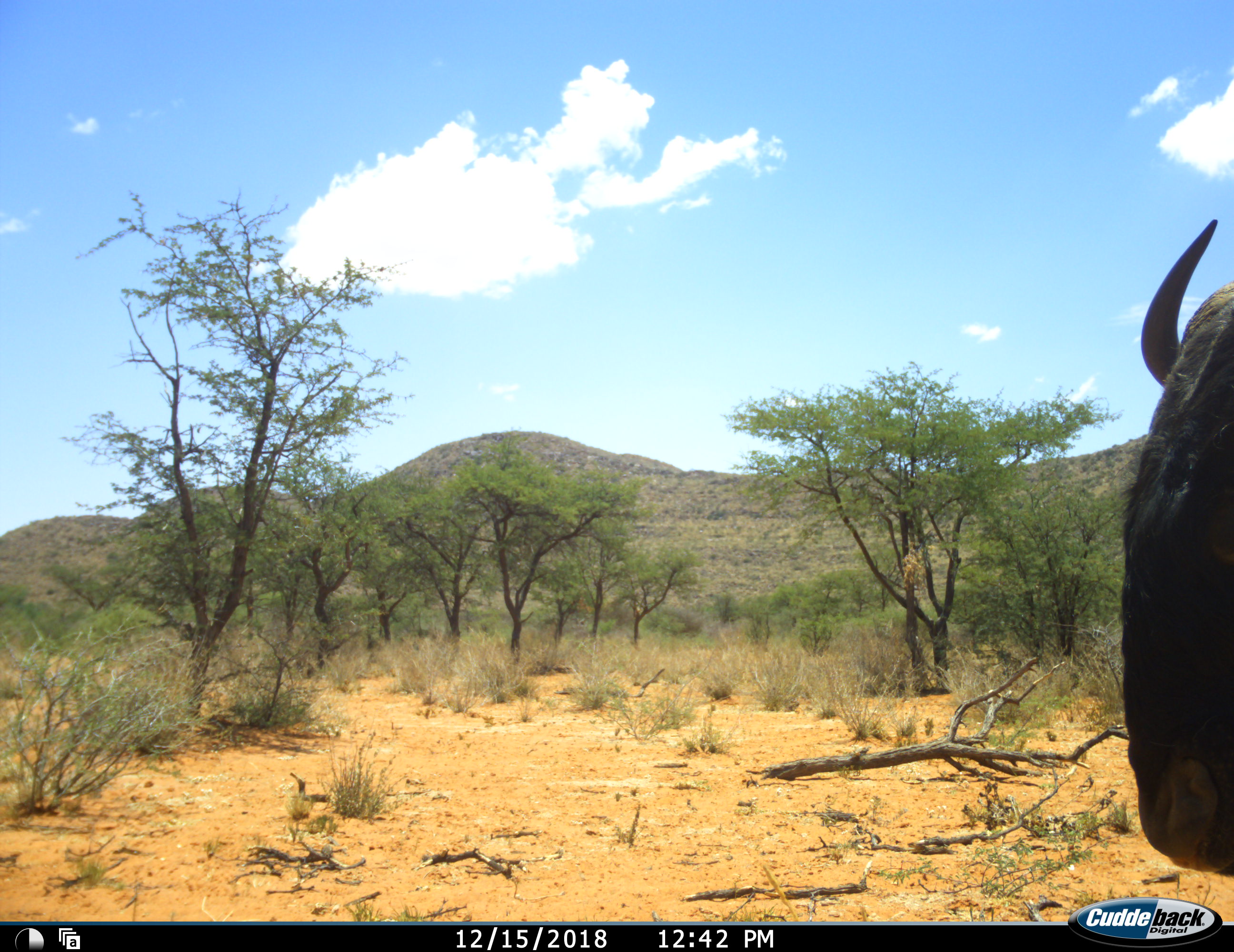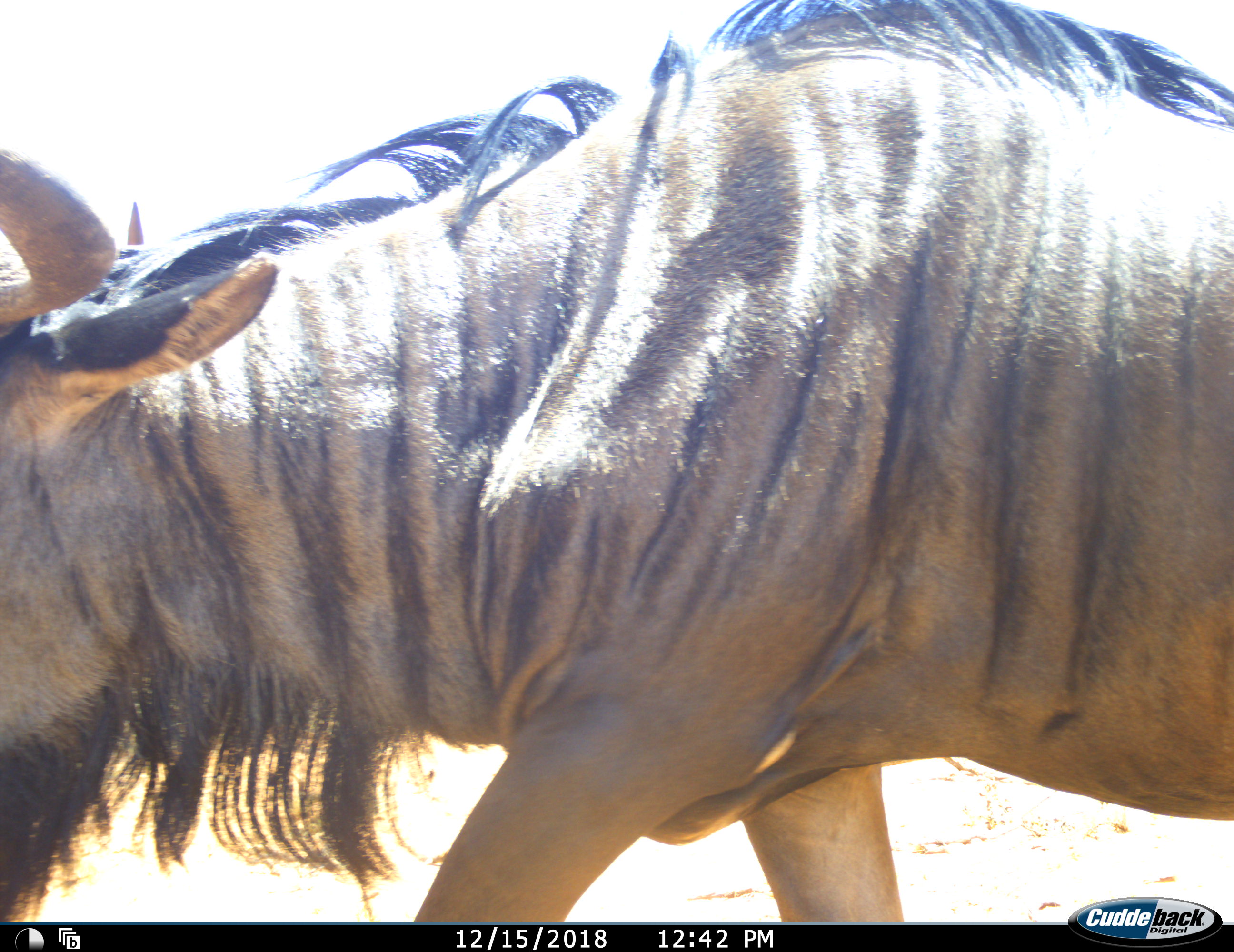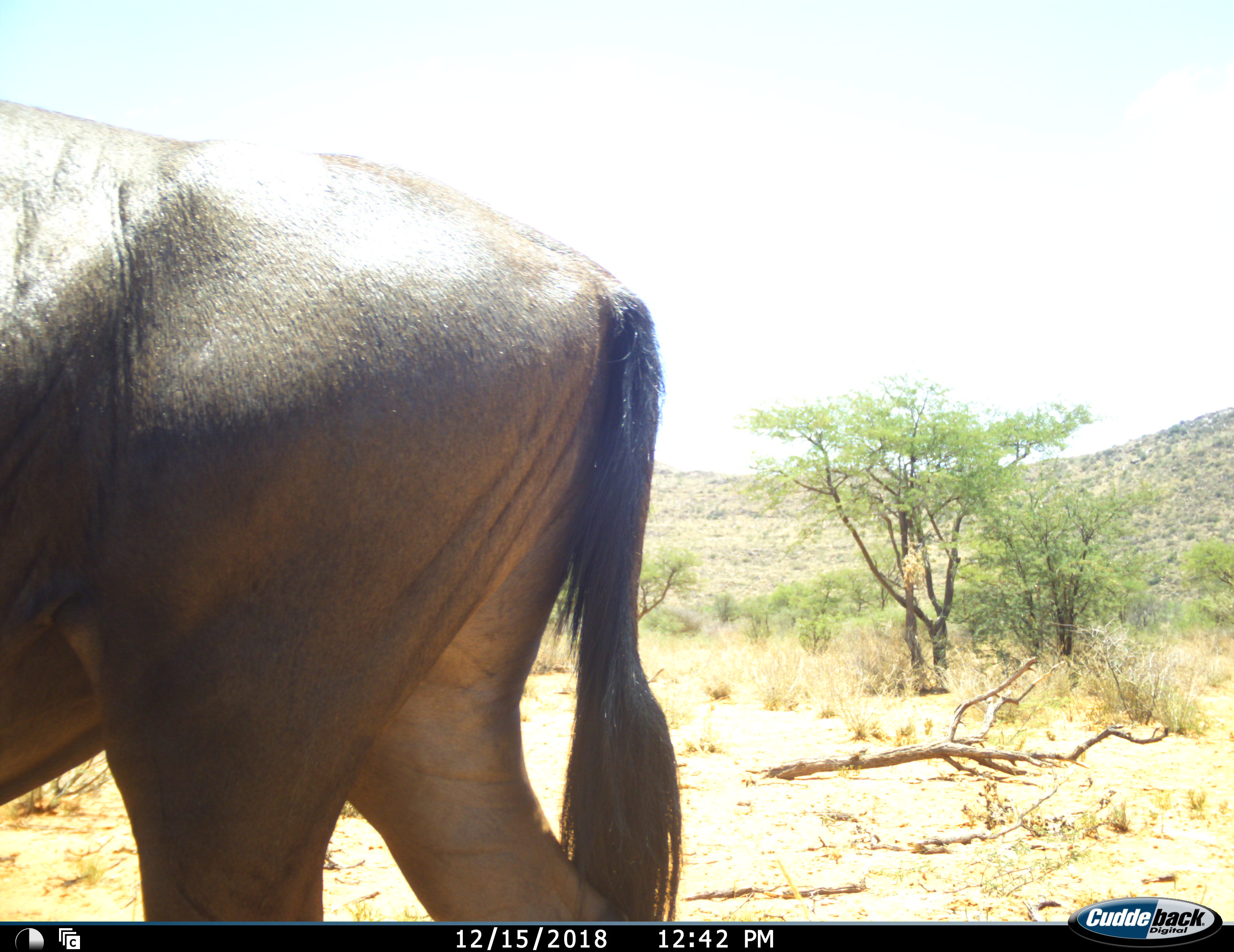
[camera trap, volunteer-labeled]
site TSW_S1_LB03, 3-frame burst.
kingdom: Animalia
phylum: Chordata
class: Mammalia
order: Artiodactyla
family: Bovidae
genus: Connochaetes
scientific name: Connochaetes taurinus taurinus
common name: blue wildebeest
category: wildebeestblue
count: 1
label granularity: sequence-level